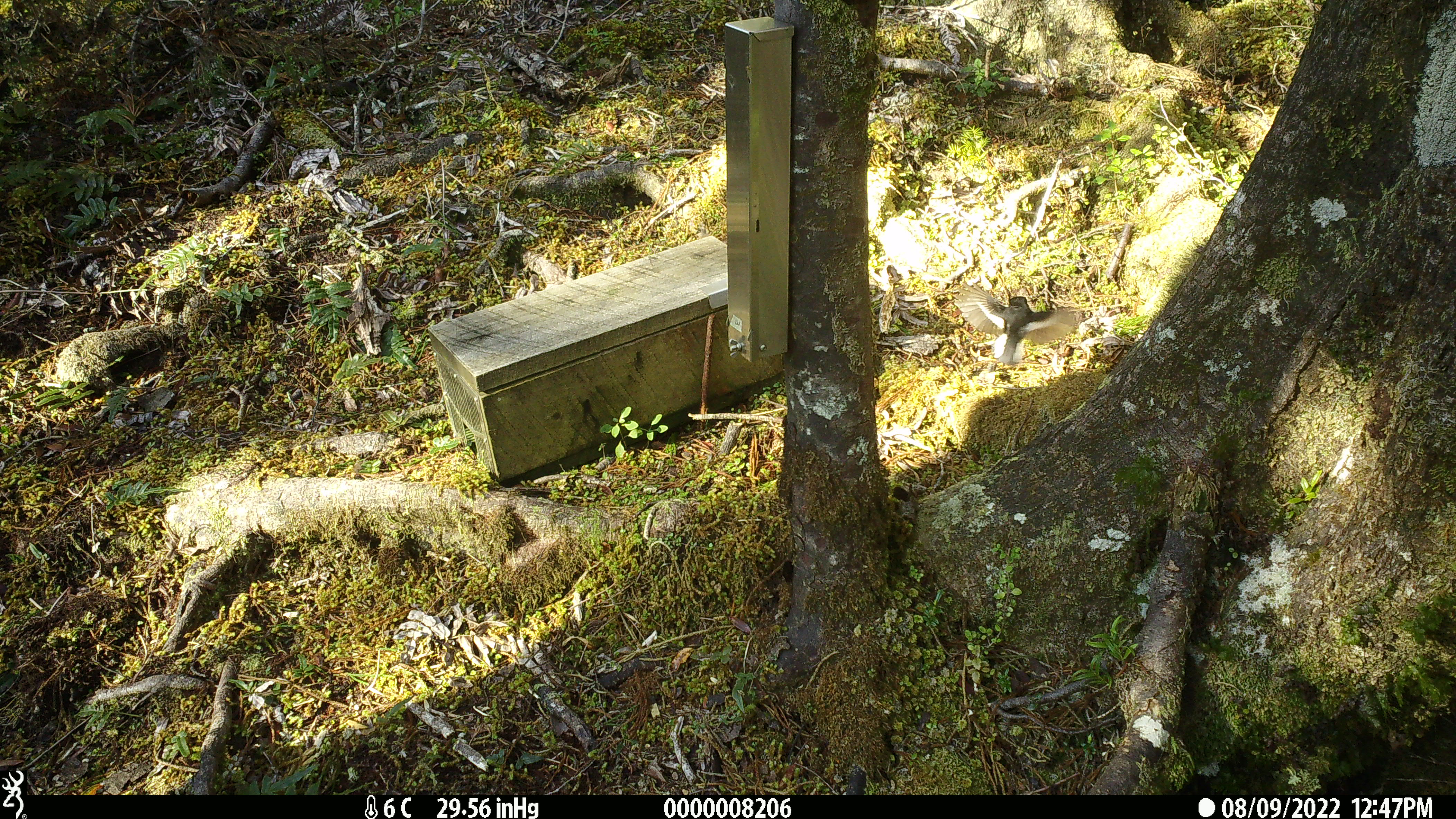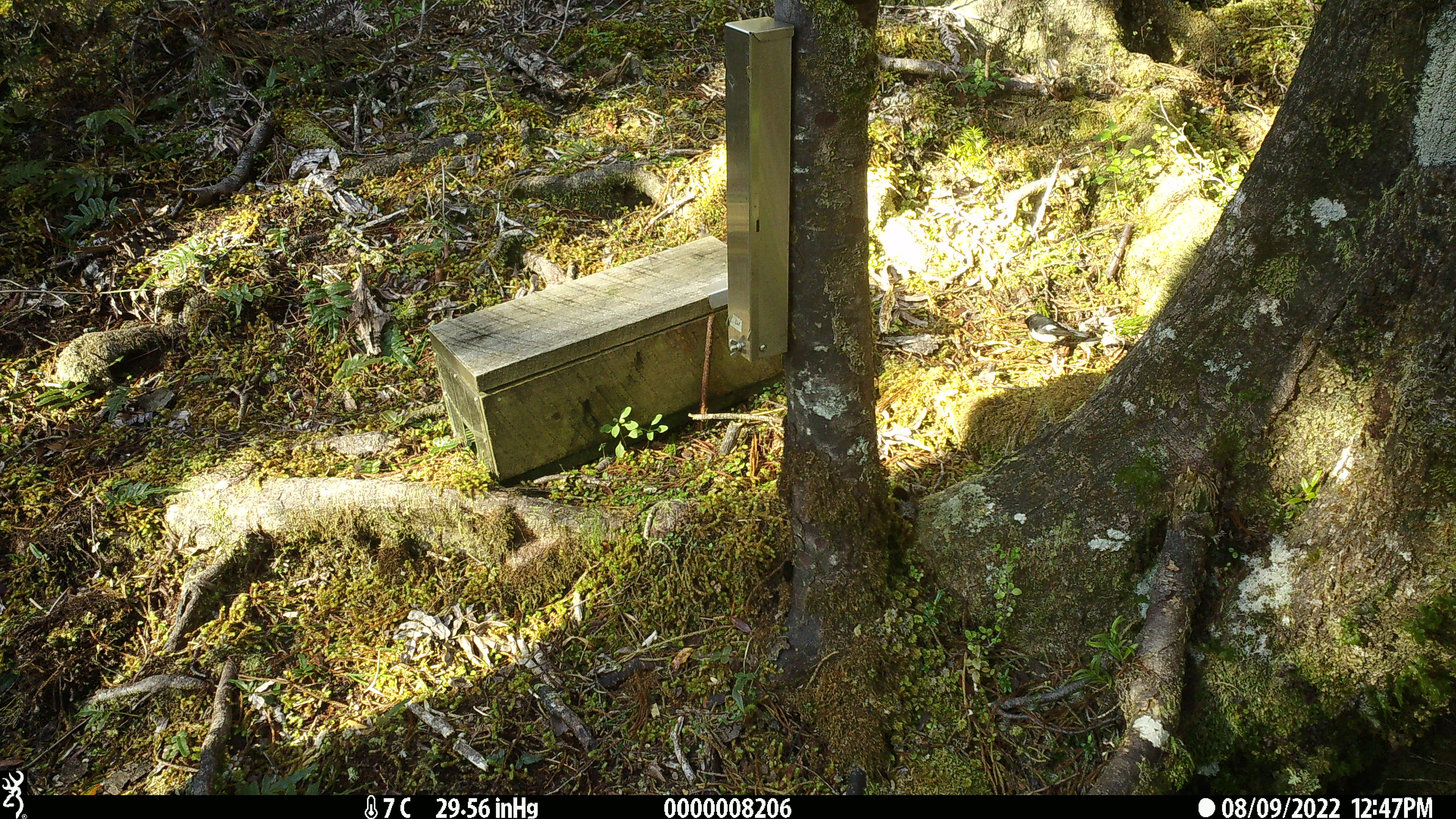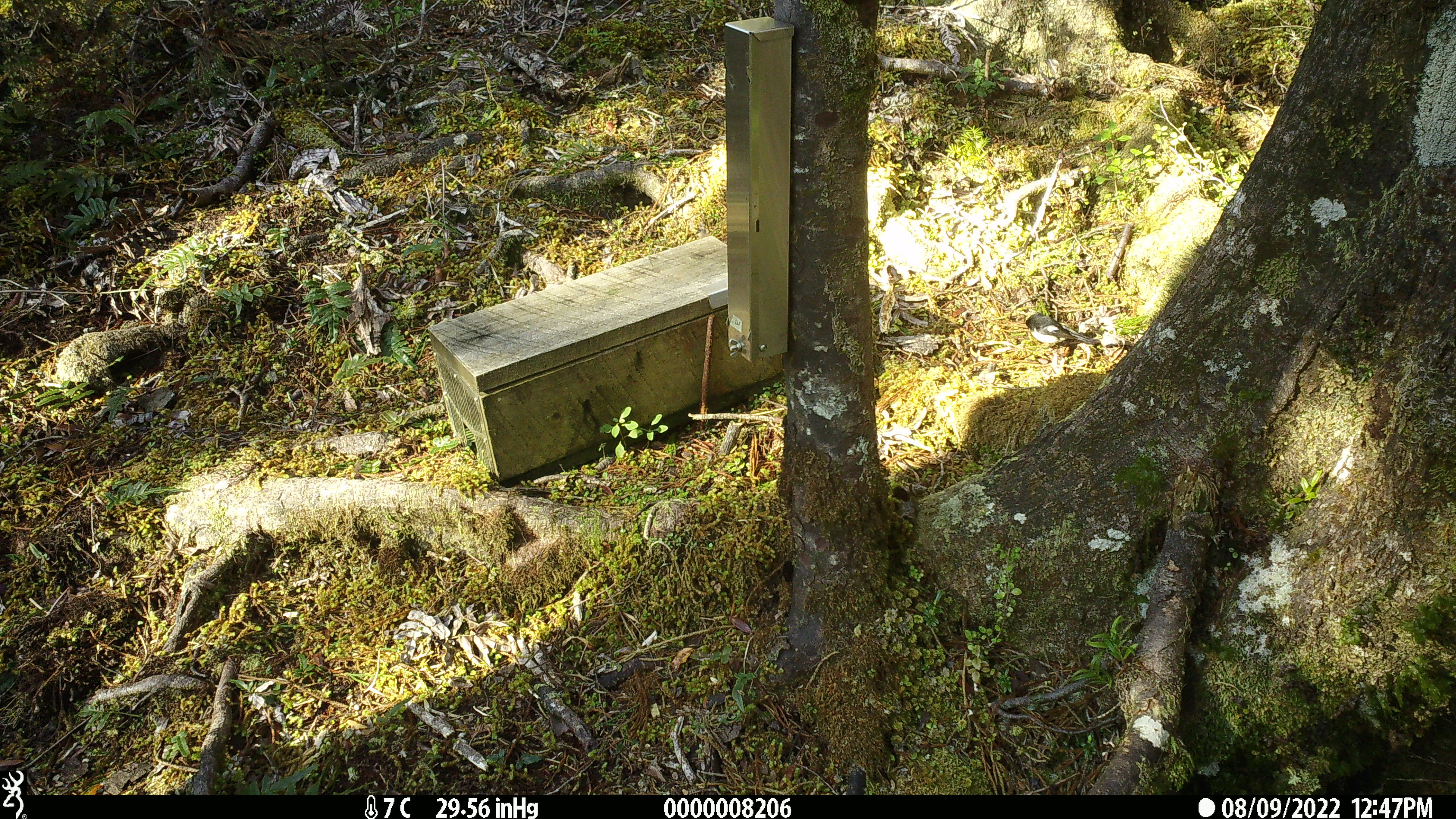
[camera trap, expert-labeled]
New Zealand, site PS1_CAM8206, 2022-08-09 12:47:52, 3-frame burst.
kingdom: Animalia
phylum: Chordata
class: Aves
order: Passeriformes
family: Petroicidae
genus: Petroica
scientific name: Petroica macrocephala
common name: tomtit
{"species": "tomtit (Petroica macrocephala)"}